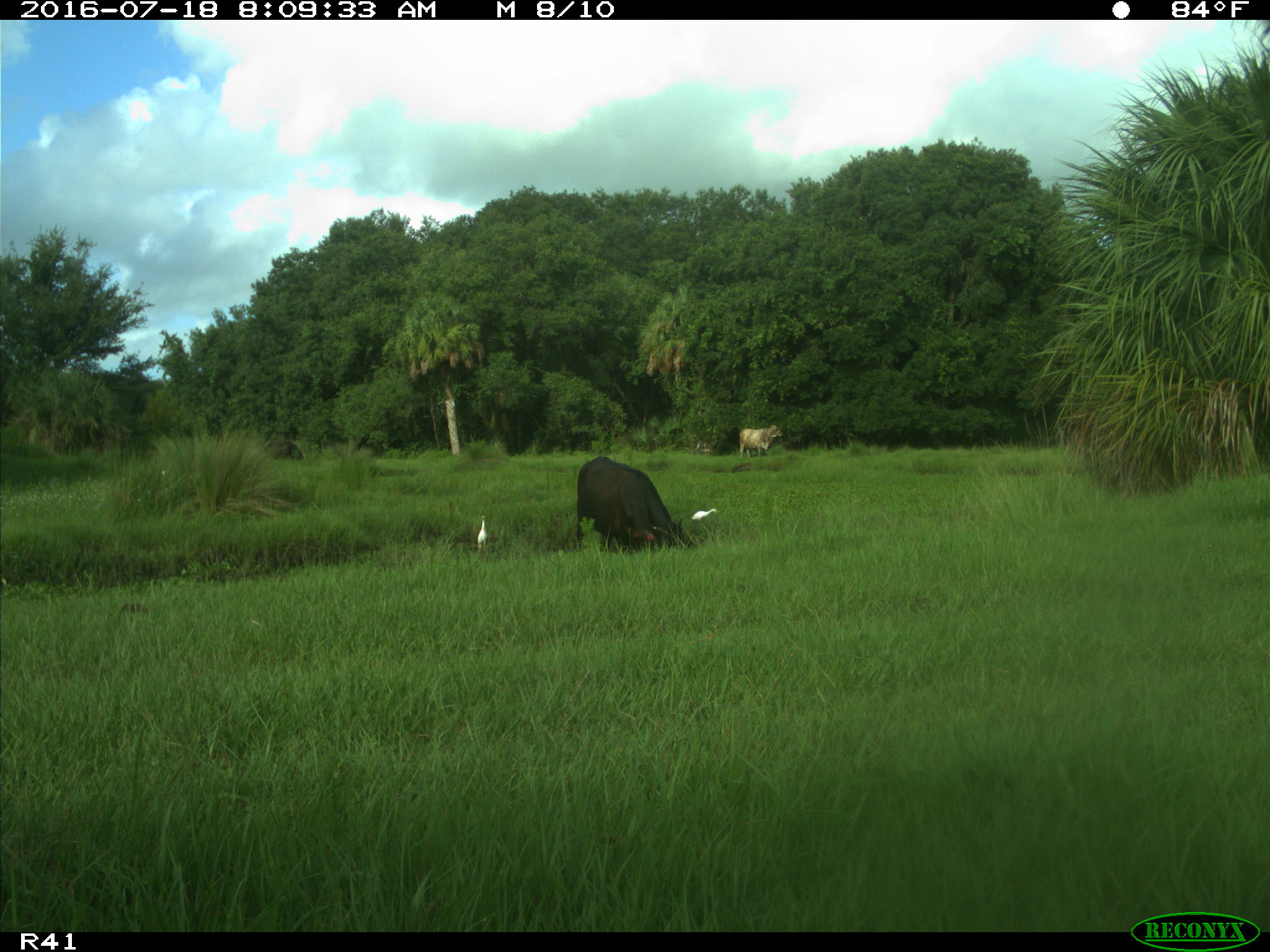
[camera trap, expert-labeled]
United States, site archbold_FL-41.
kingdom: Animalia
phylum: Chordata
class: Mammalia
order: Artiodactyla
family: Bovidae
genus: Bos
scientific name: Bos taurus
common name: domestic cow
Bos taurus (domestic cow).